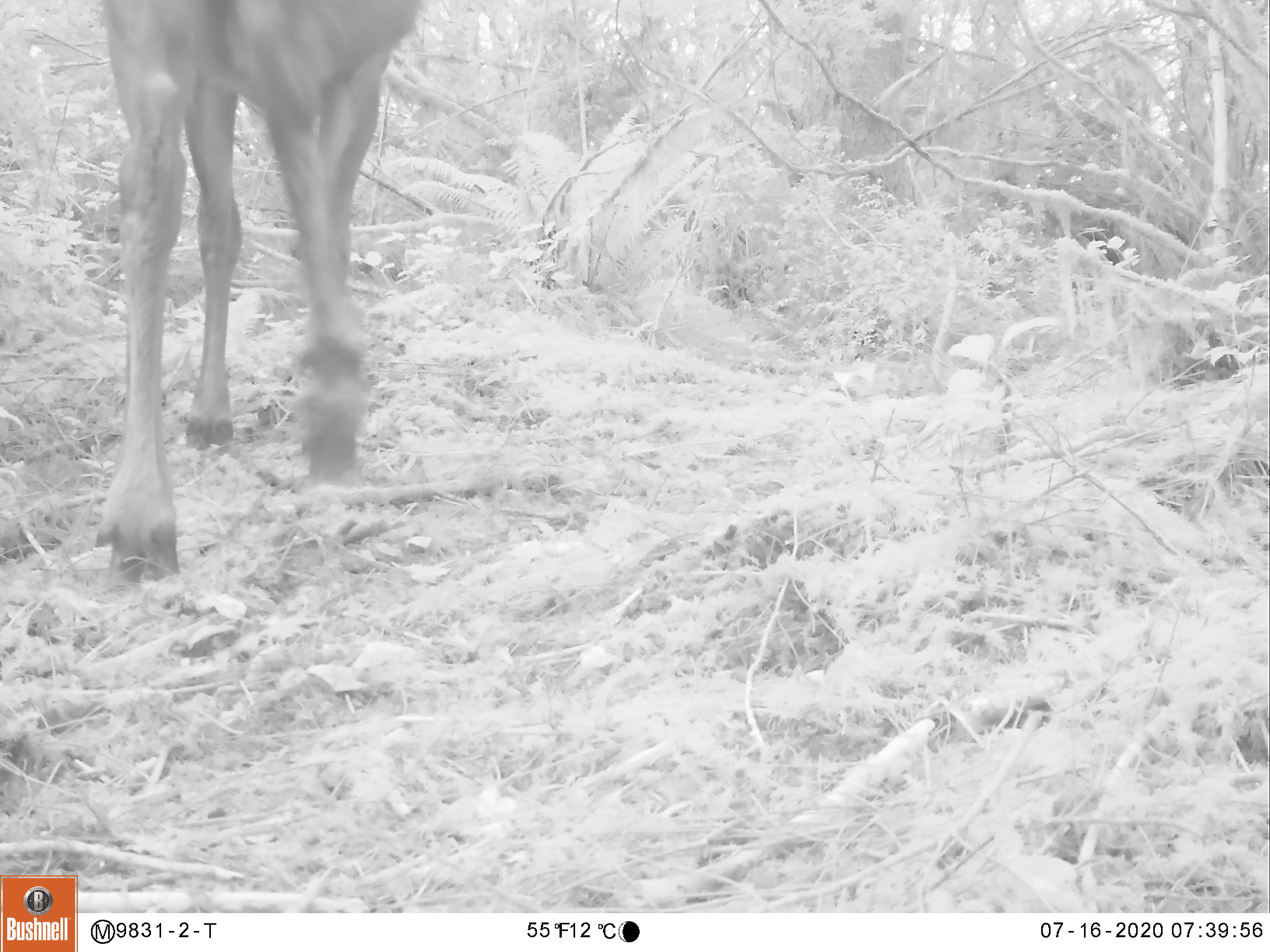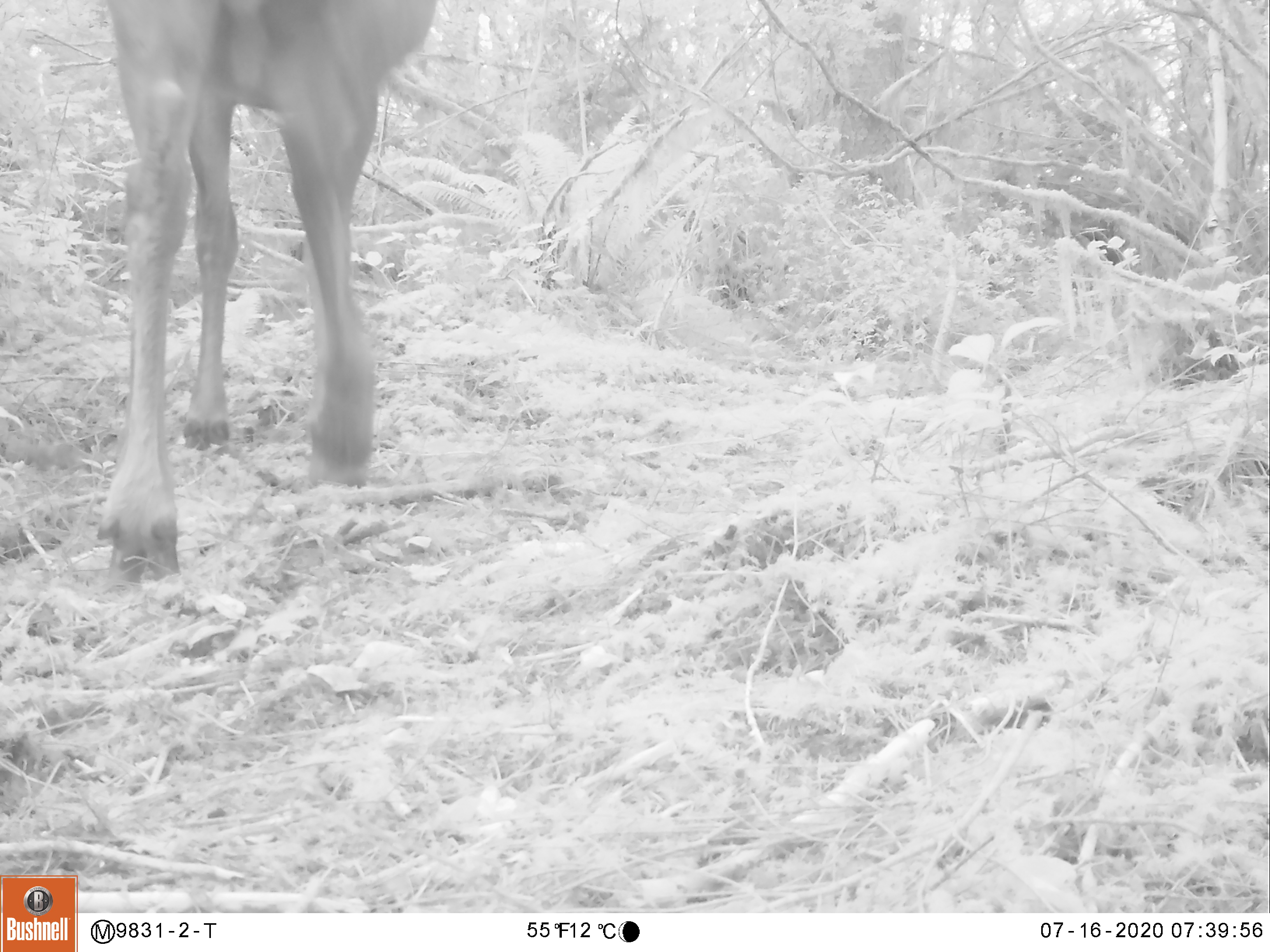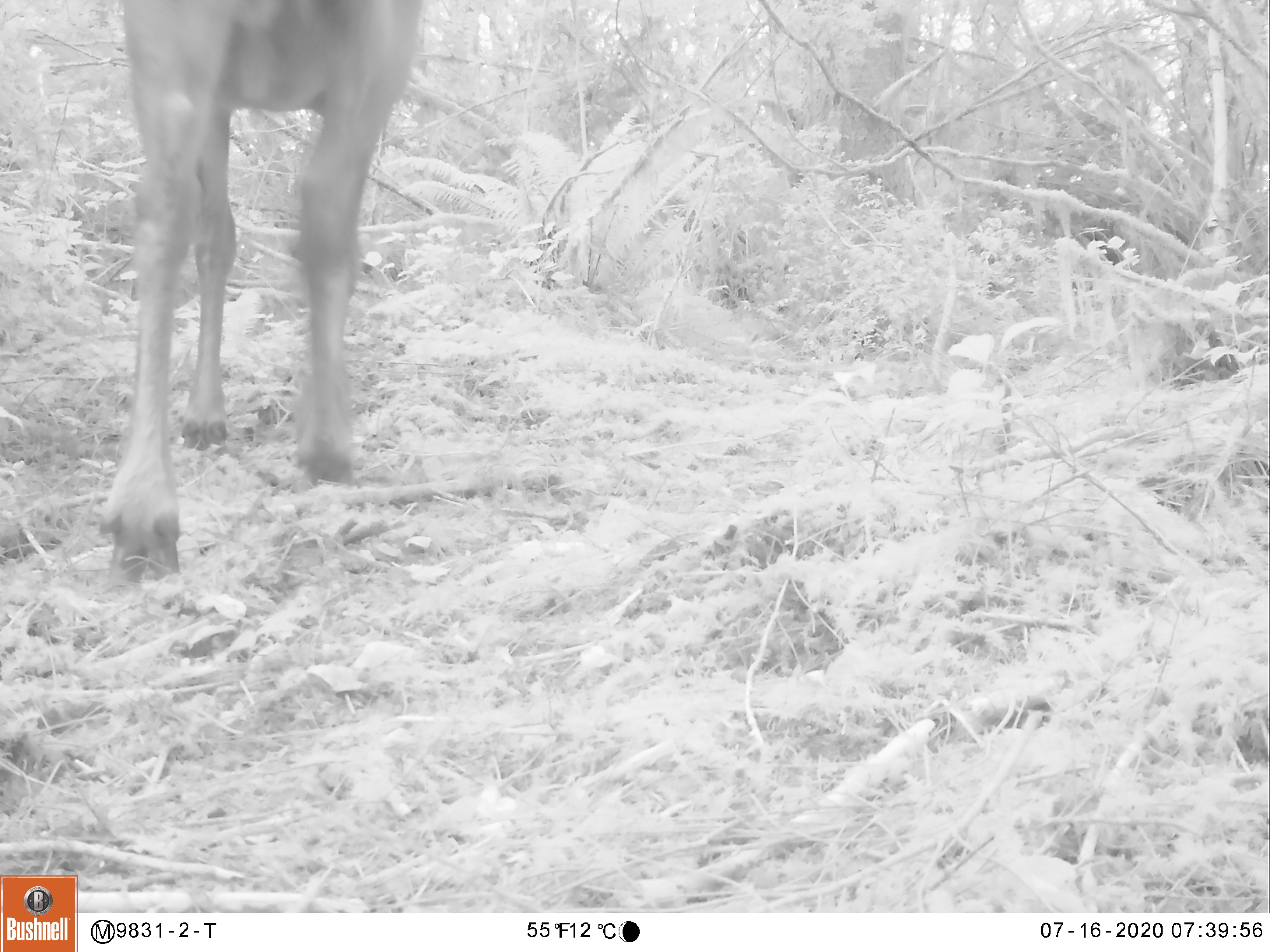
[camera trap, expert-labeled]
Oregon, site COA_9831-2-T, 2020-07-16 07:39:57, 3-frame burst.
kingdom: Animalia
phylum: Chordata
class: Mammalia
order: Artiodactyla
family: Cervidae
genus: Cervus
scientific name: Cervus canadensis roosevelti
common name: roosevelt elk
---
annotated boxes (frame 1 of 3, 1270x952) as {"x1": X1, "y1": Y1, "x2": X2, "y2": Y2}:
roosevelt elk: {"x1": 82, "y1": 0, "x2": 426, "y2": 591}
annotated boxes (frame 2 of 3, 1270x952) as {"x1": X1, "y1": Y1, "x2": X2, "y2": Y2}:
roosevelt elk: {"x1": 75, "y1": 1, "x2": 439, "y2": 593}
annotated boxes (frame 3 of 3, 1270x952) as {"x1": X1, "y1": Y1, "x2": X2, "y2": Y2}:
roosevelt elk: {"x1": 80, "y1": 0, "x2": 428, "y2": 593}